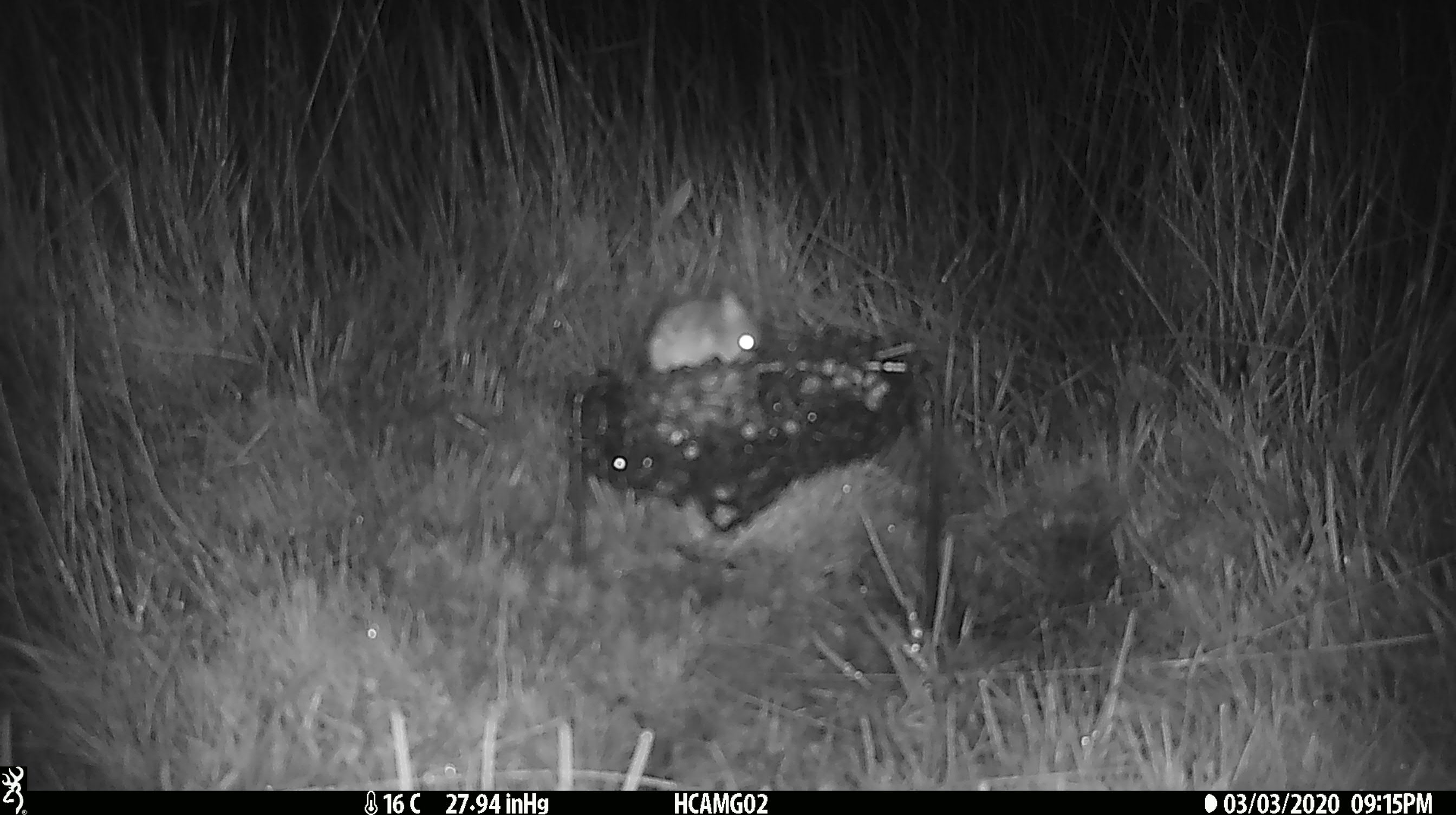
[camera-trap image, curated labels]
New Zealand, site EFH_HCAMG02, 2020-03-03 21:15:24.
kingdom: Animalia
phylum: Chordata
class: Mammalia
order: Rodentia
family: Muridae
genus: Mus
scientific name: Mus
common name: mouse